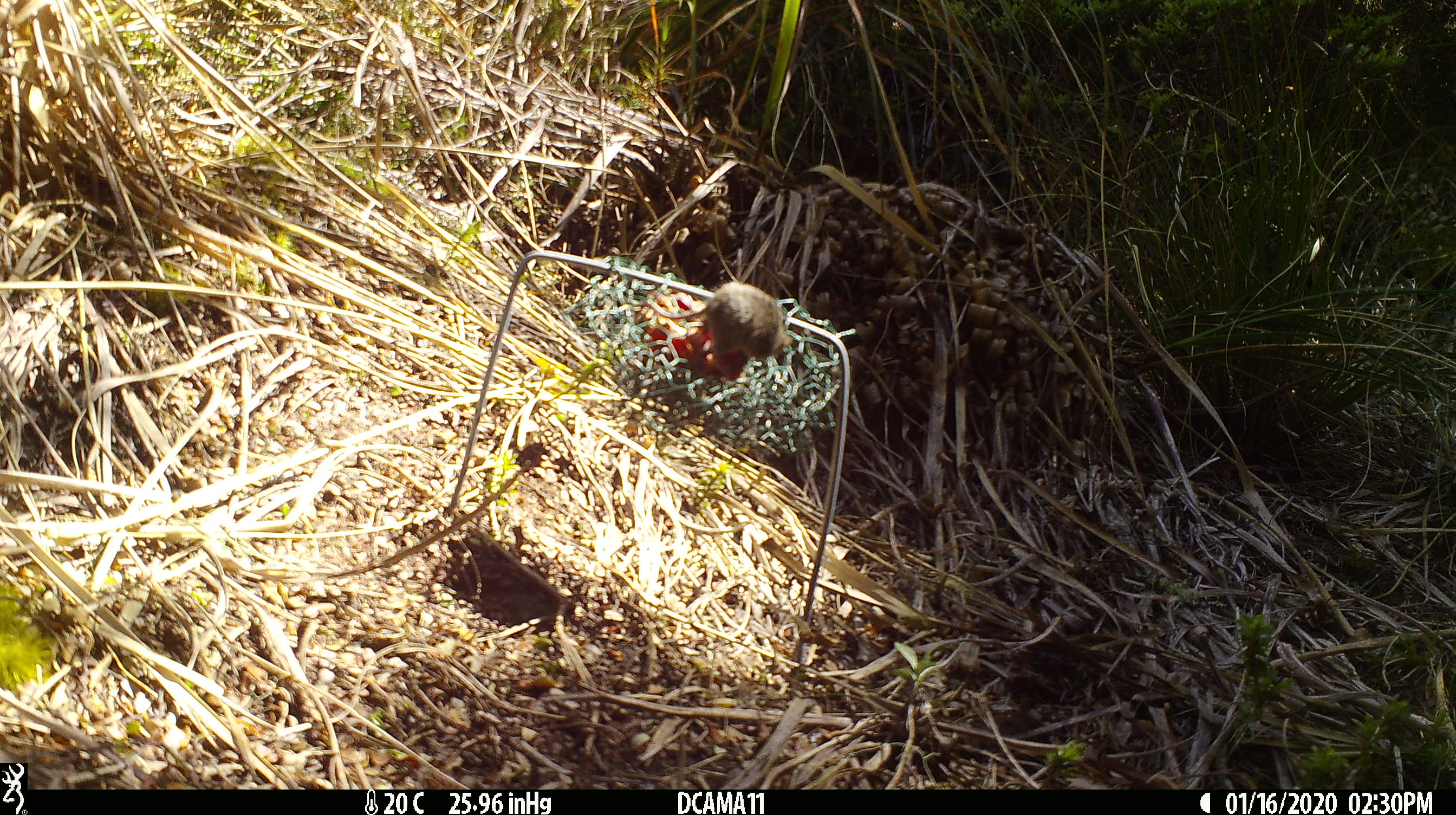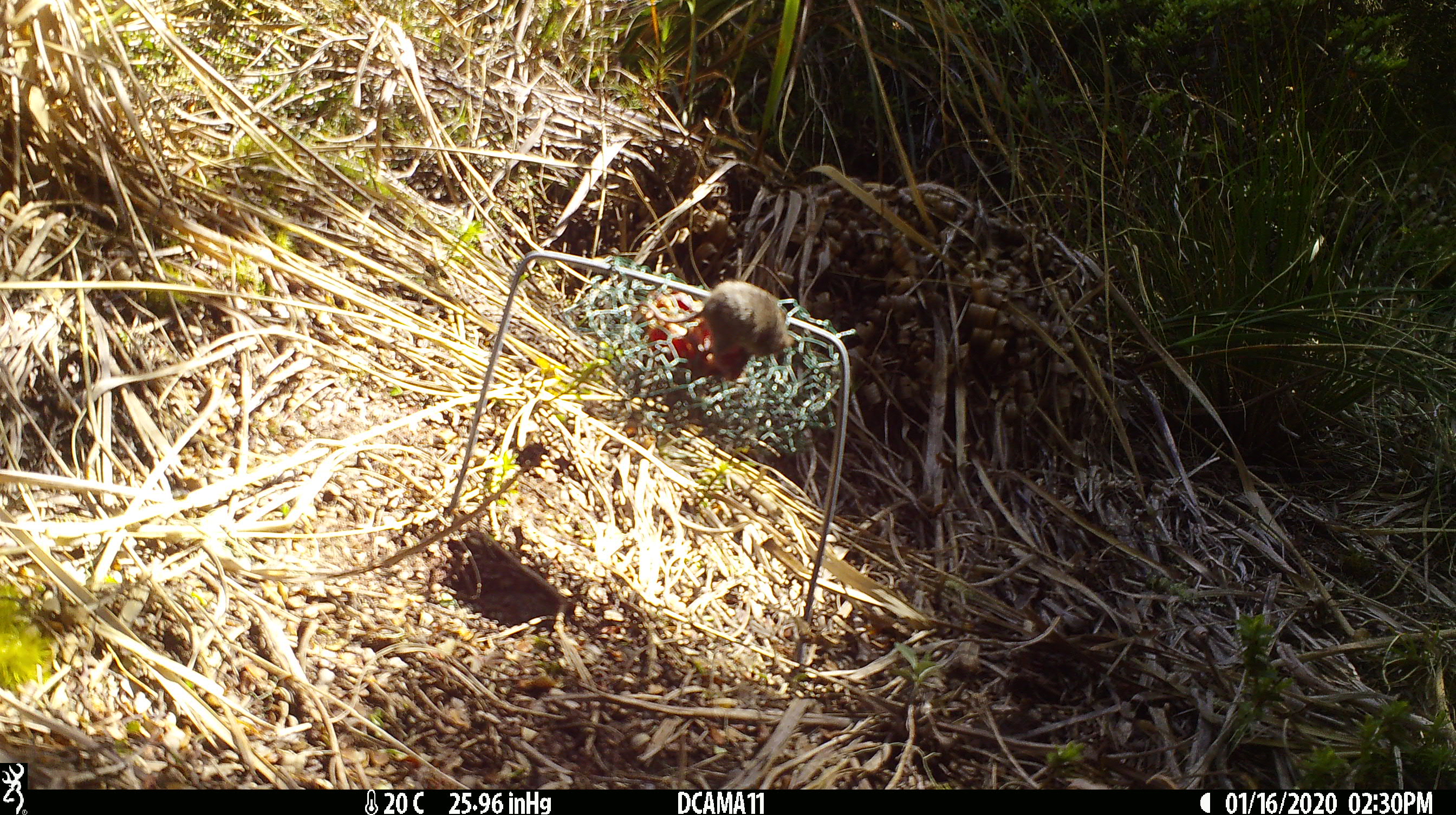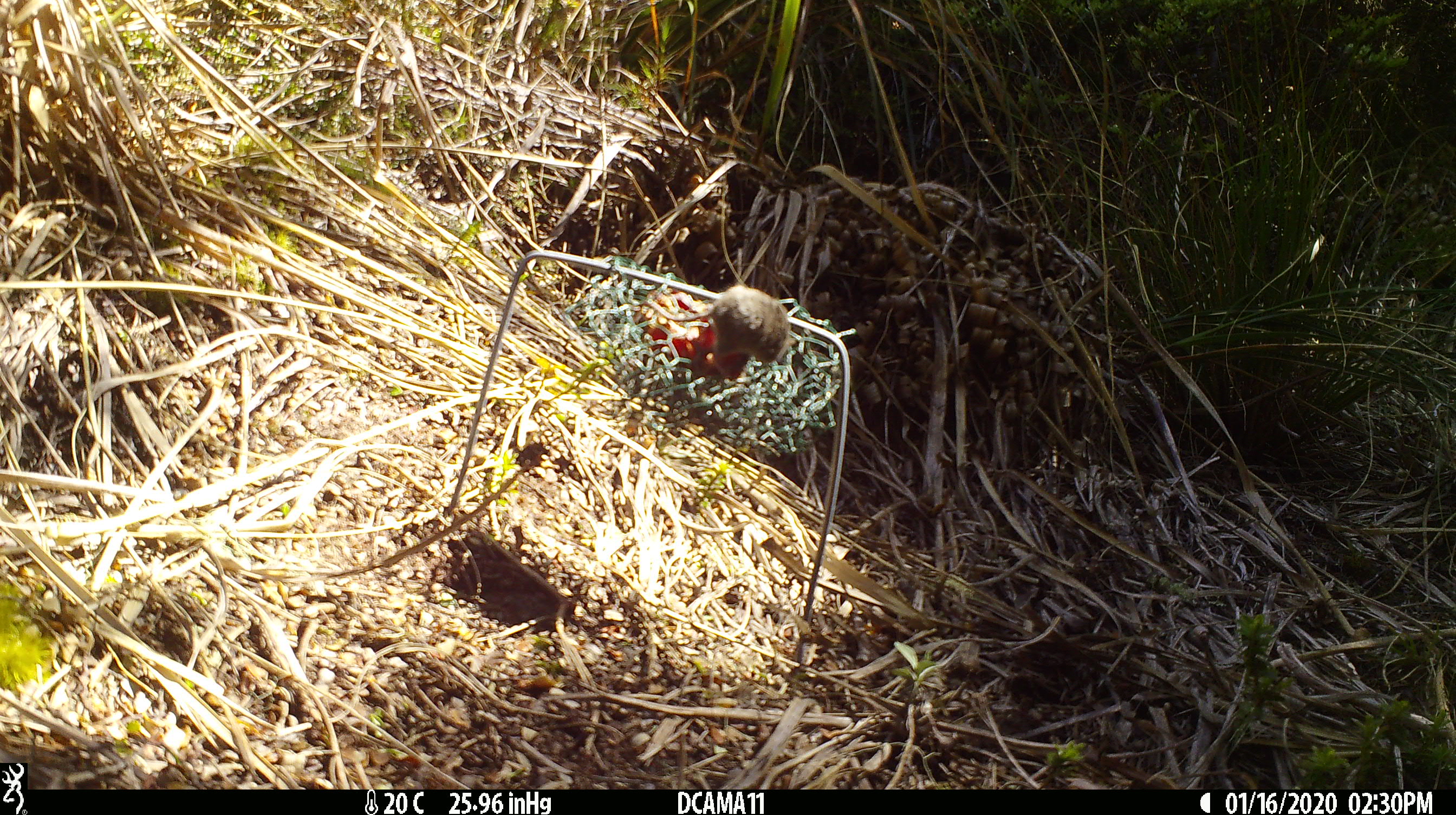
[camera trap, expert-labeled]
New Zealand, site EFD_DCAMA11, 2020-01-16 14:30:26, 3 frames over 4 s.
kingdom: Animalia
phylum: Chordata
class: Mammalia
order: Rodentia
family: Muridae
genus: Mus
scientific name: Mus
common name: mouse